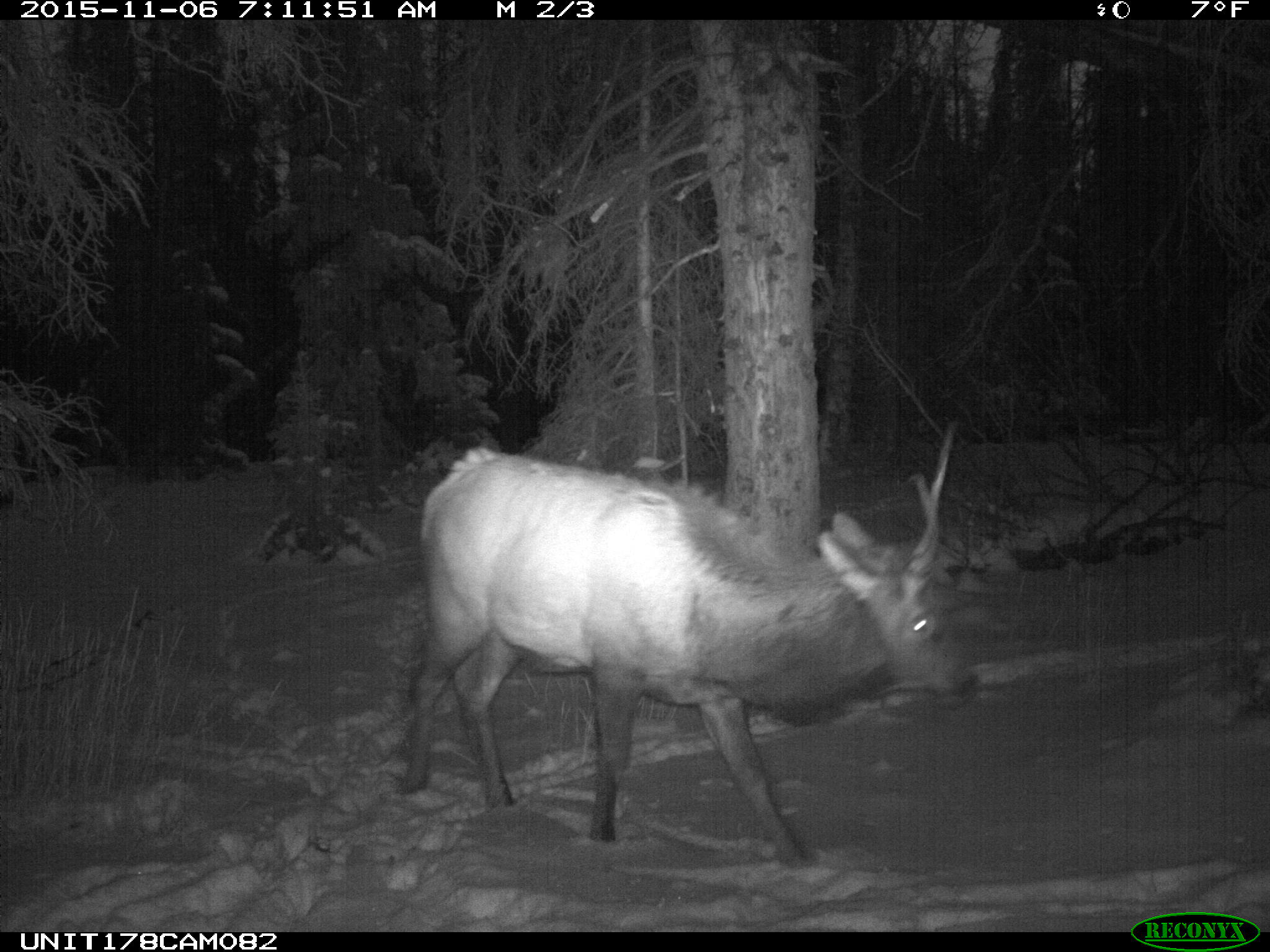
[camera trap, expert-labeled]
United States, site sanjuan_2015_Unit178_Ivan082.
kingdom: Animalia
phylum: Chordata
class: Mammalia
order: Artiodactyla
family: Cervidae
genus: Cervus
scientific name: Cervus elaphus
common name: red deer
Cervus elaphus (red deer).